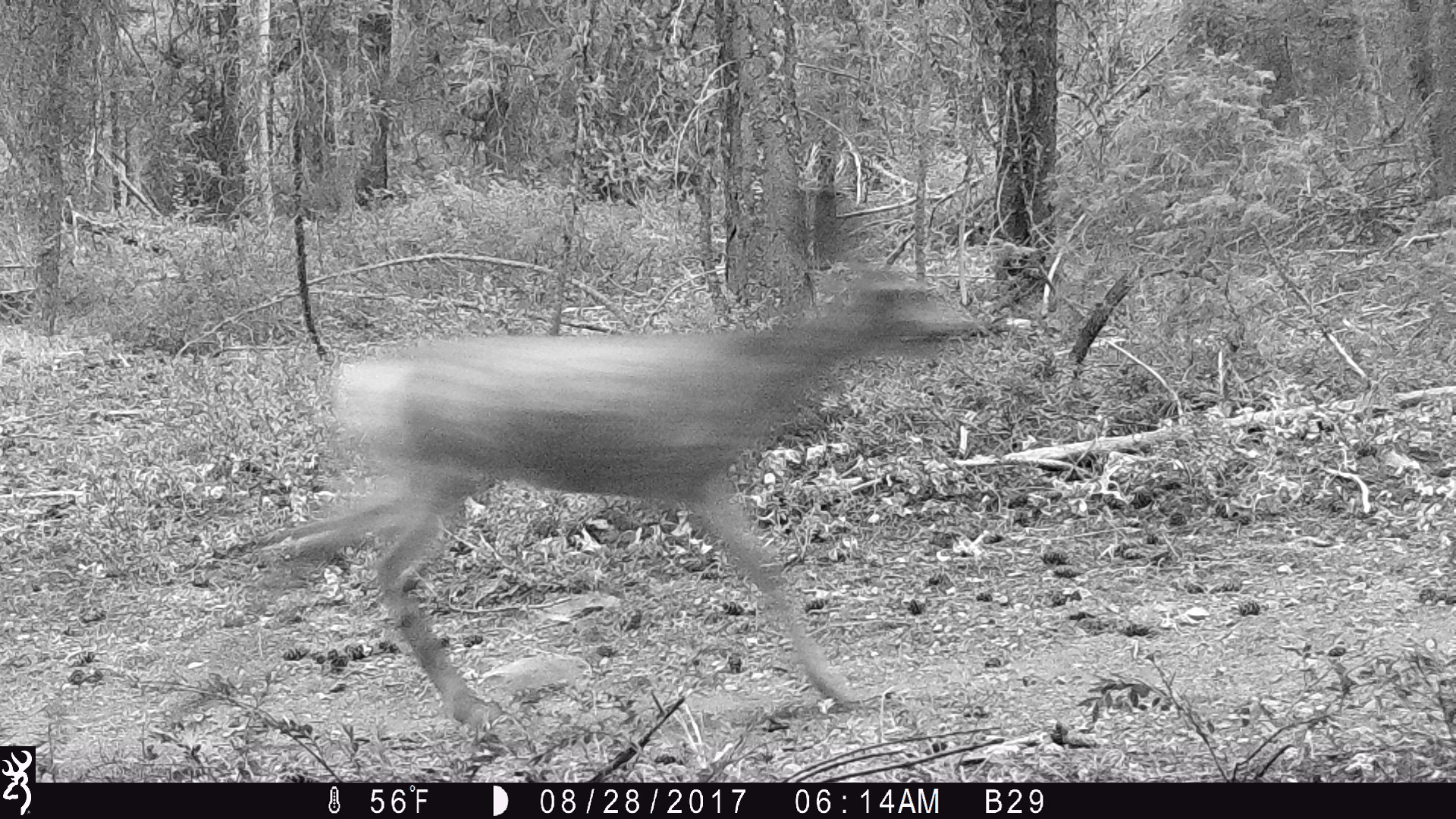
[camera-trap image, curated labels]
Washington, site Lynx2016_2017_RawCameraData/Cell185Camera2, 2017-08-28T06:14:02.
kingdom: Animalia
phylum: Chordata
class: Mammalia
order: Artiodactyla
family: Cervidae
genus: Odocoileus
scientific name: Odocoileus hemionus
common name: mule deer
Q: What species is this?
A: Odocoileus hemionus (mule deer).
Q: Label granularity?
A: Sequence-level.